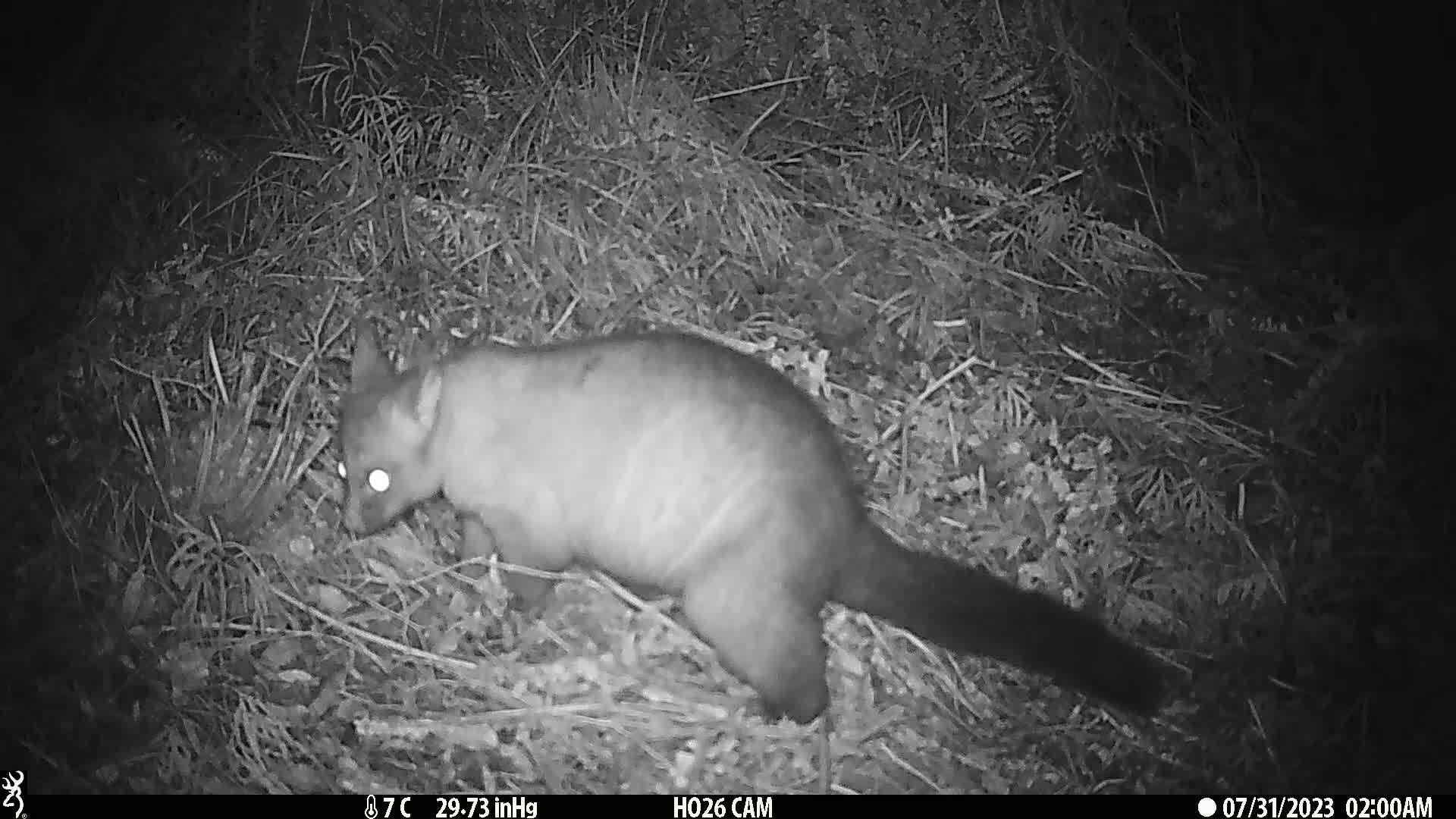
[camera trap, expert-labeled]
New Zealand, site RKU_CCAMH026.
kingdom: Animalia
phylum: Chordata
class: Mammalia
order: Diprotodontia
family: Phalangeridae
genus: Trichosurus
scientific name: Trichosurus vulpecula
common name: common brushtail possum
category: possum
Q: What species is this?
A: Possum (common brushtail possum) (Trichosurus vulpecula).